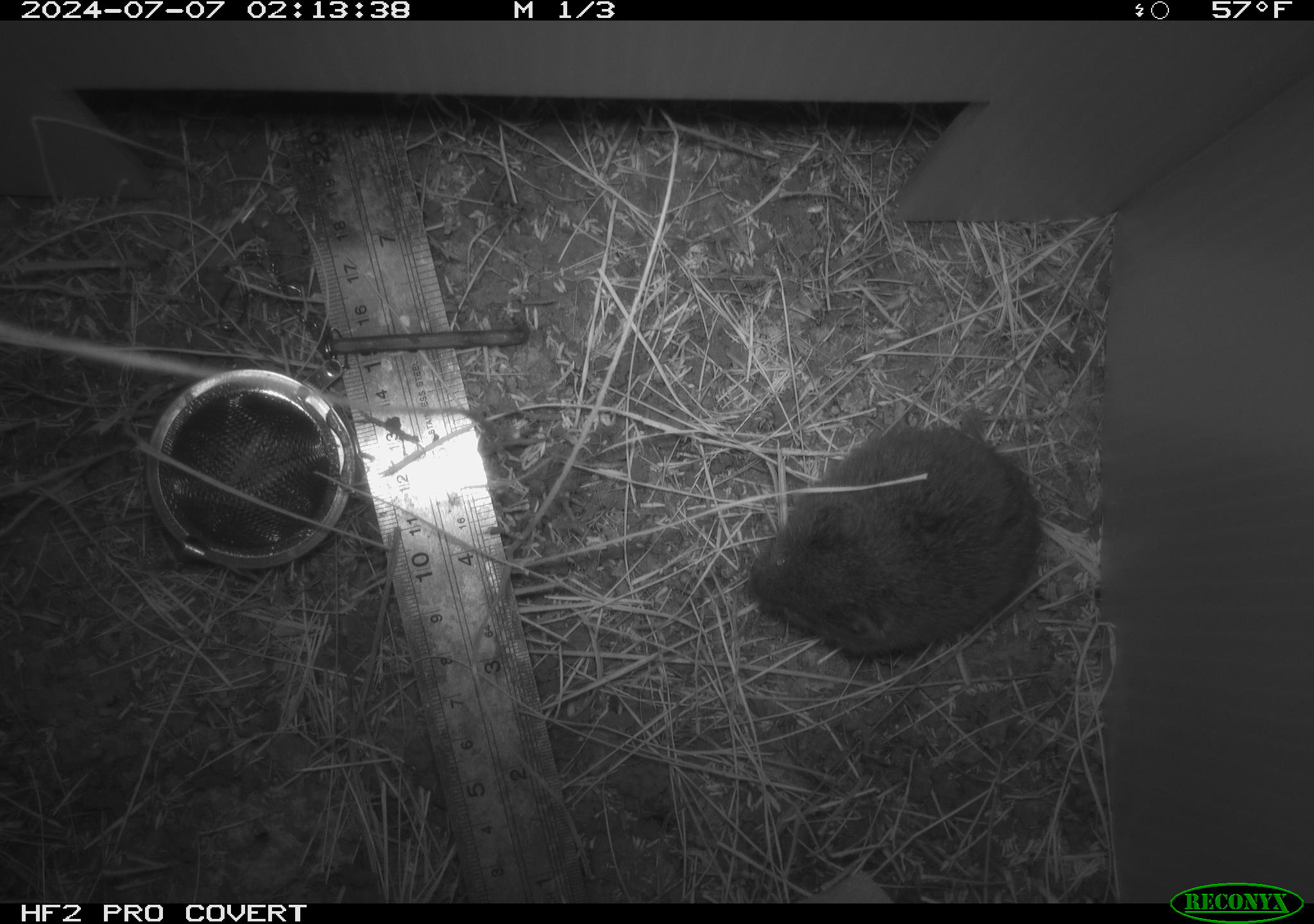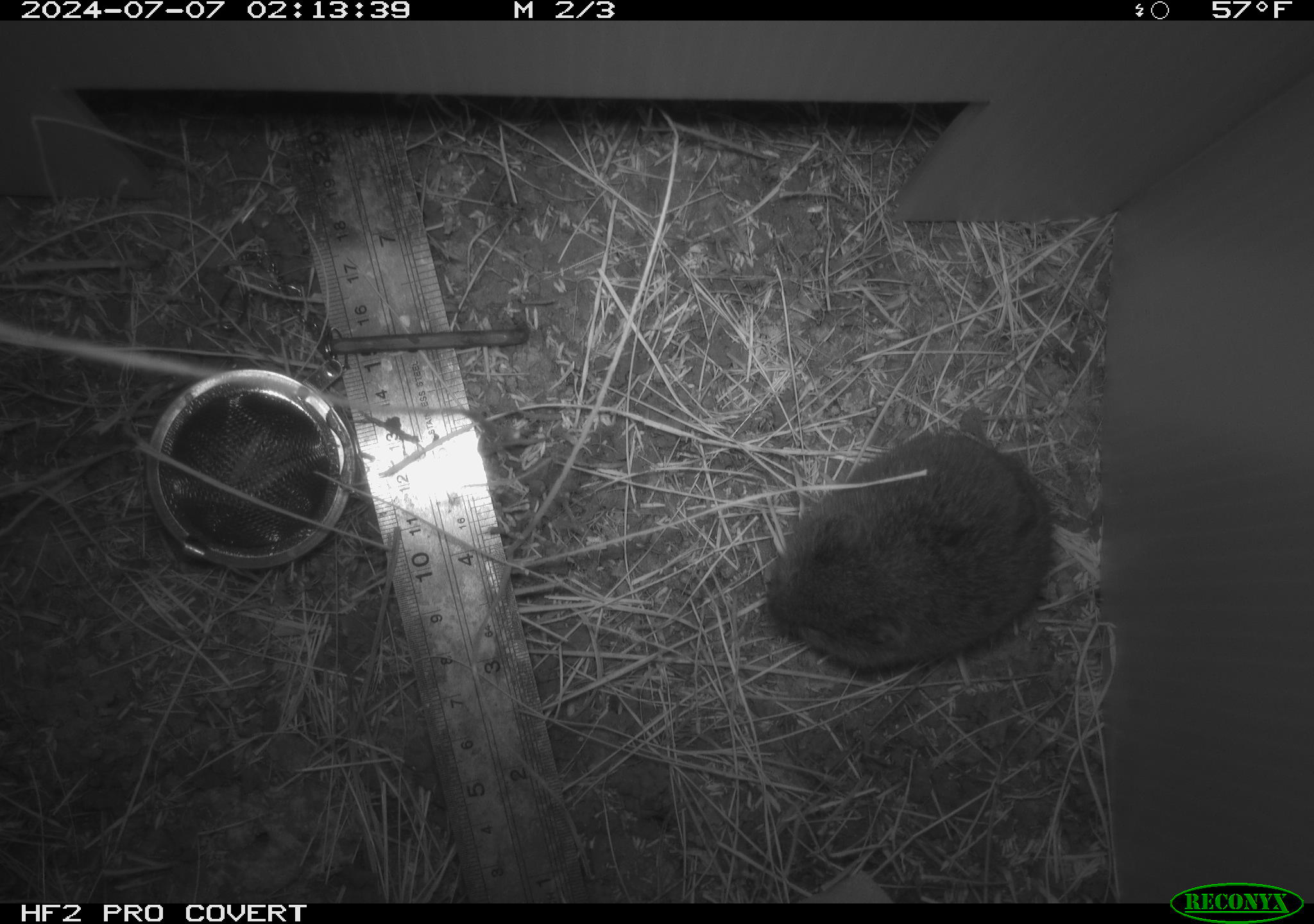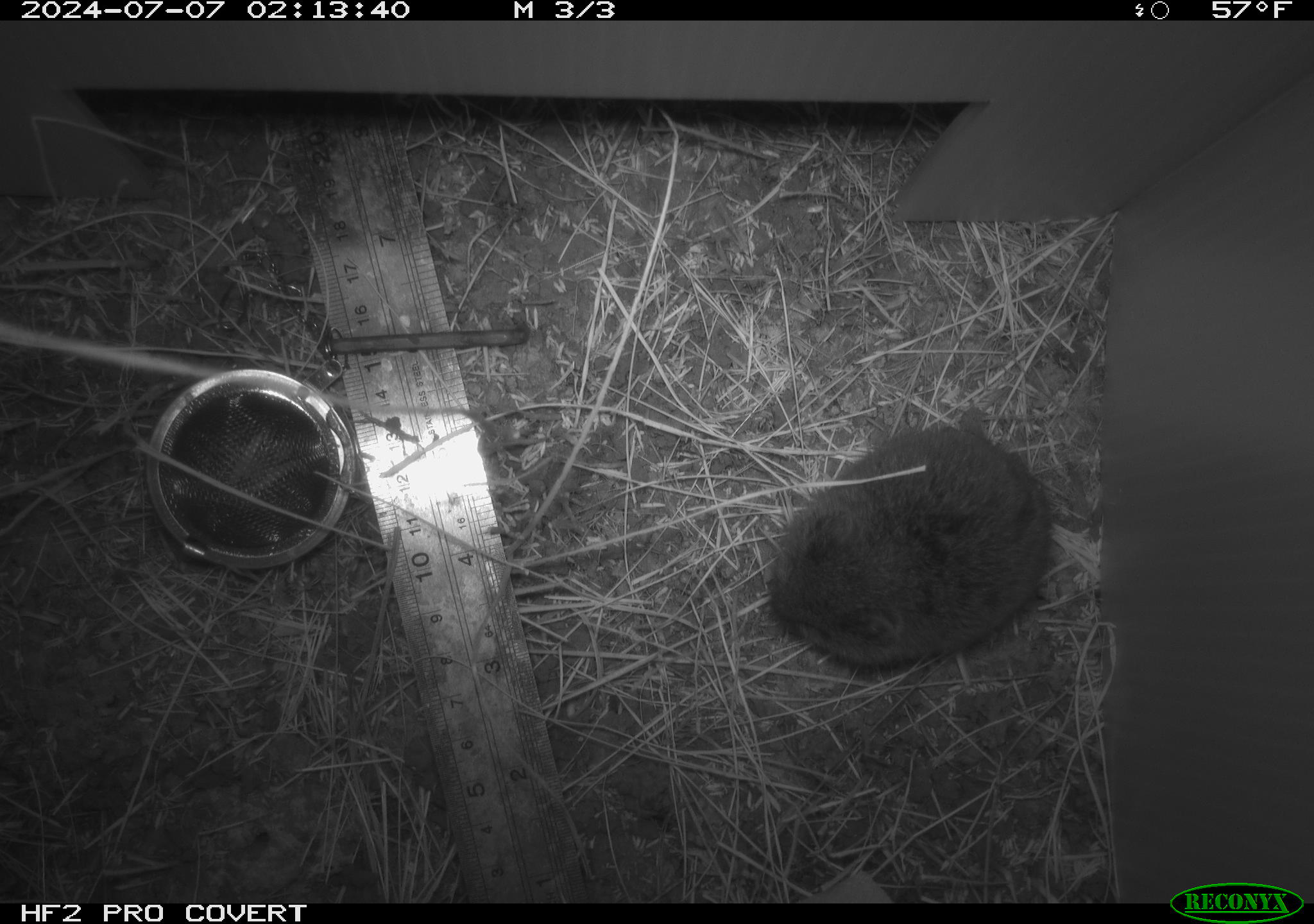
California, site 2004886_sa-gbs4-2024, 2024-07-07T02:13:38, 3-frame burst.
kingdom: Animalia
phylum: Chordata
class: Mammalia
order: Rodentia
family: Cricetidae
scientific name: Arvicolinae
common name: voles, lemmings, and muskrats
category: arvicolinae subfamily